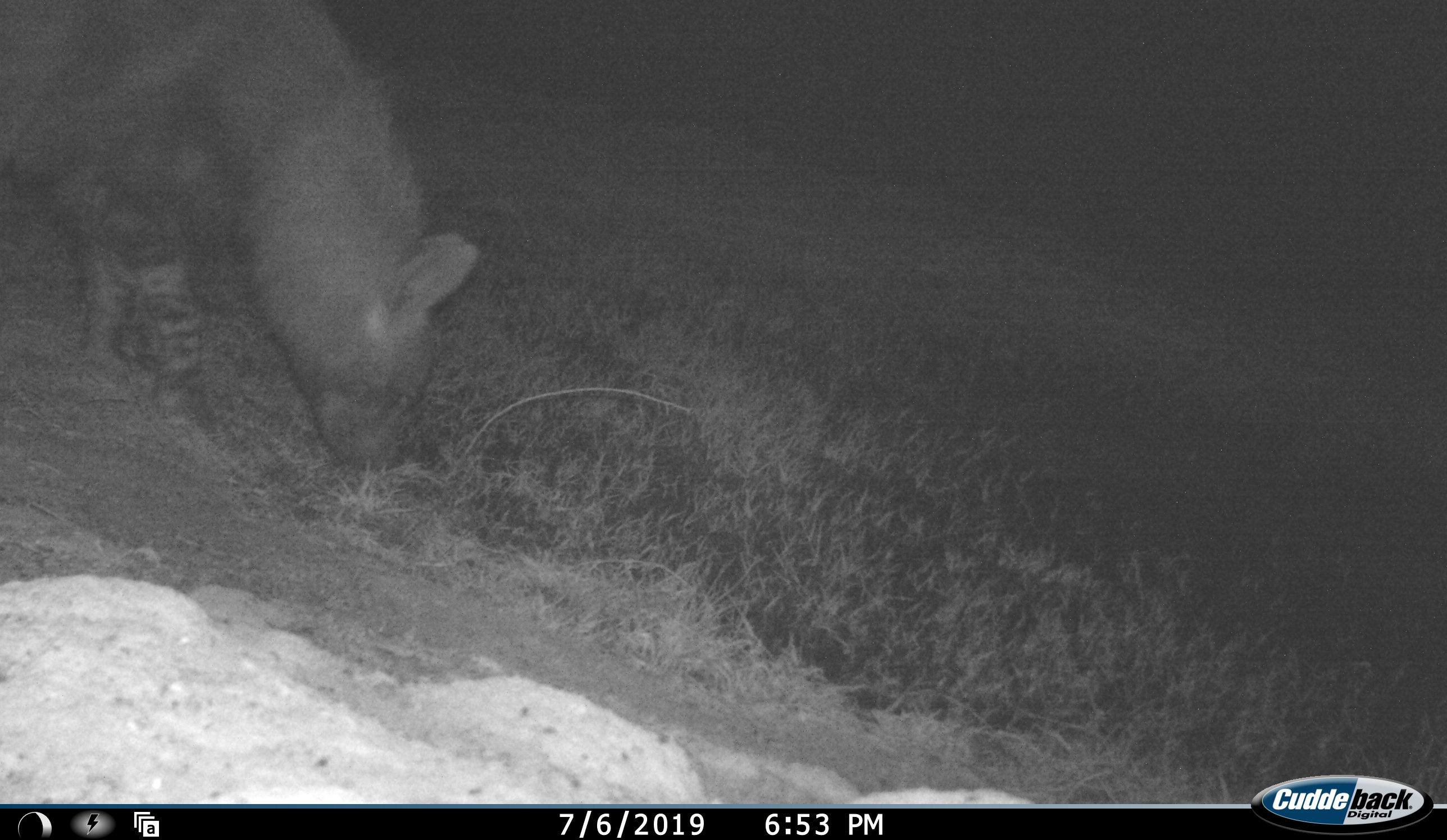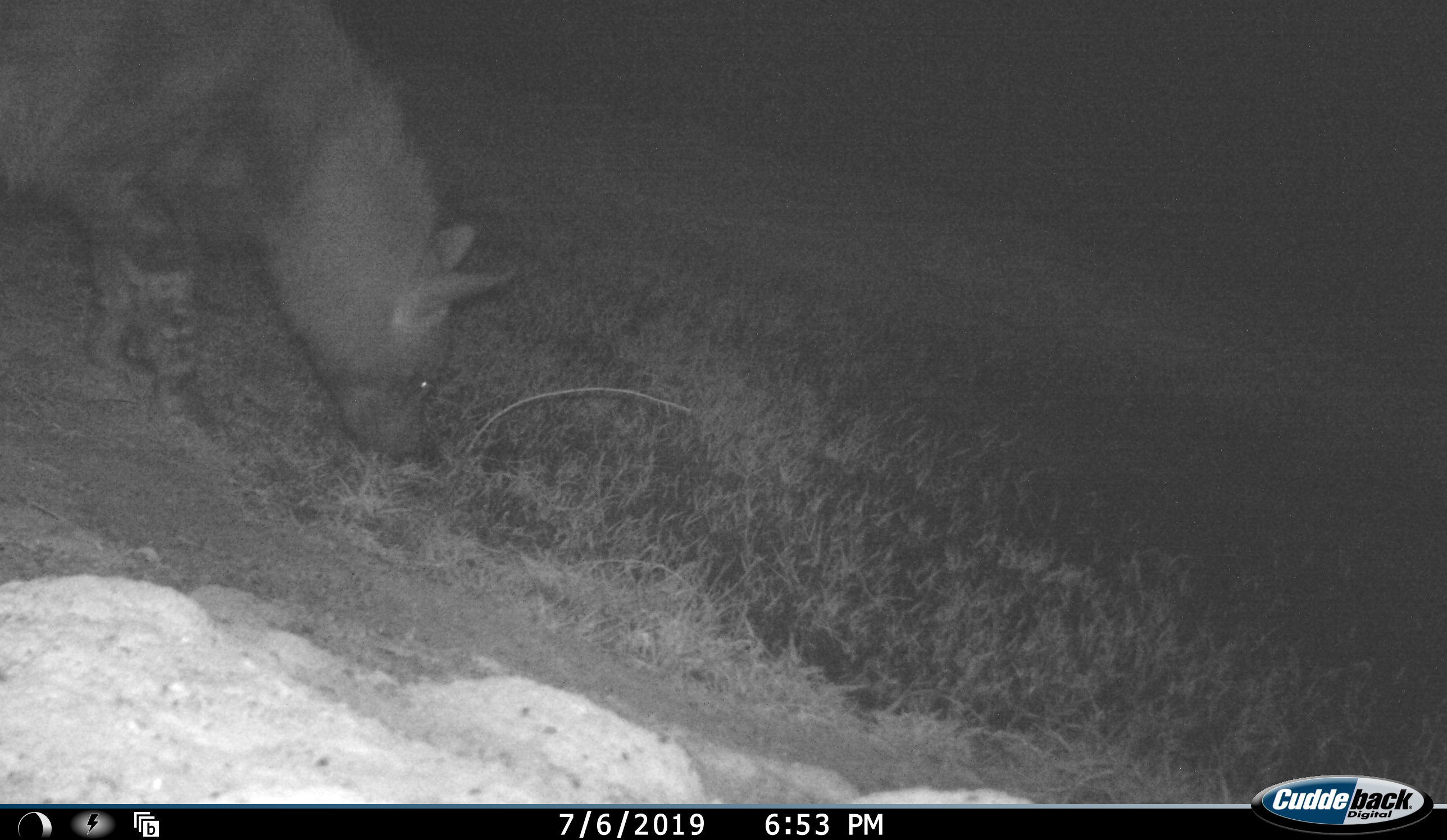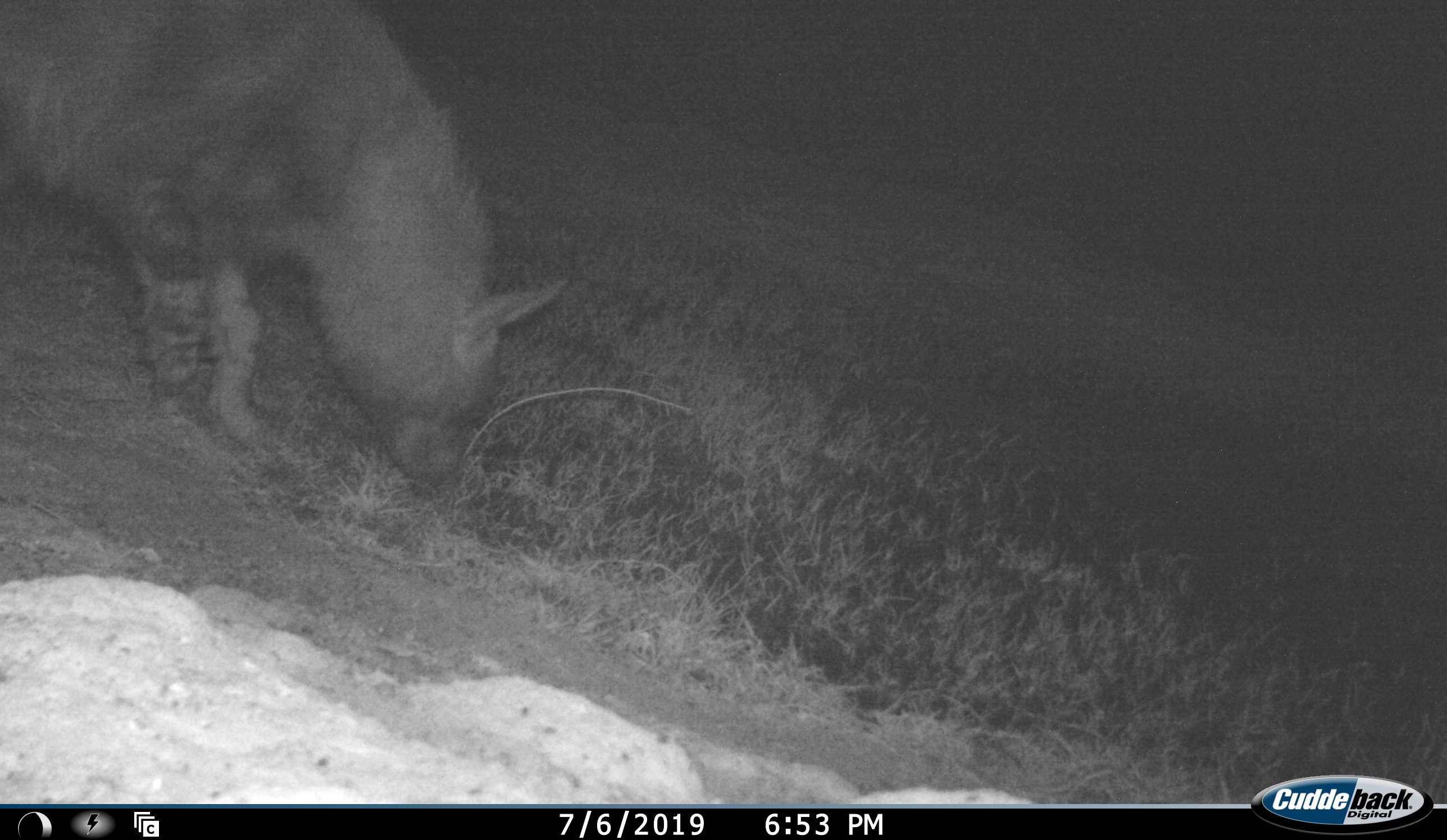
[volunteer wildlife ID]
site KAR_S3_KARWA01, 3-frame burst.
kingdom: Animalia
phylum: Chordata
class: Mammalia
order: Carnivora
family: Hyaenidae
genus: Parahyaena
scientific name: Parahyaena brunnea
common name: brown hyena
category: hyenabrown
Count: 1.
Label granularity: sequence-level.